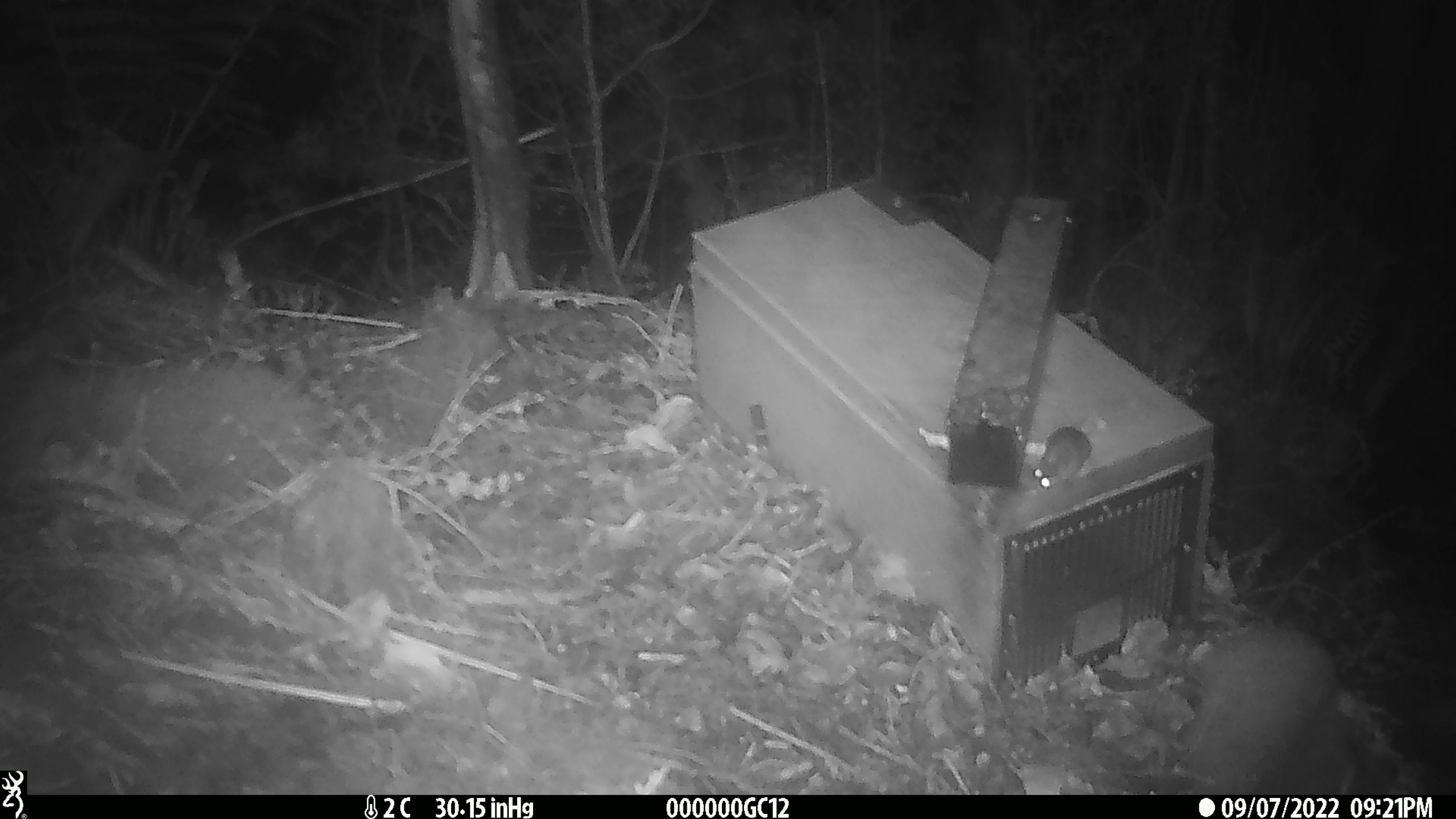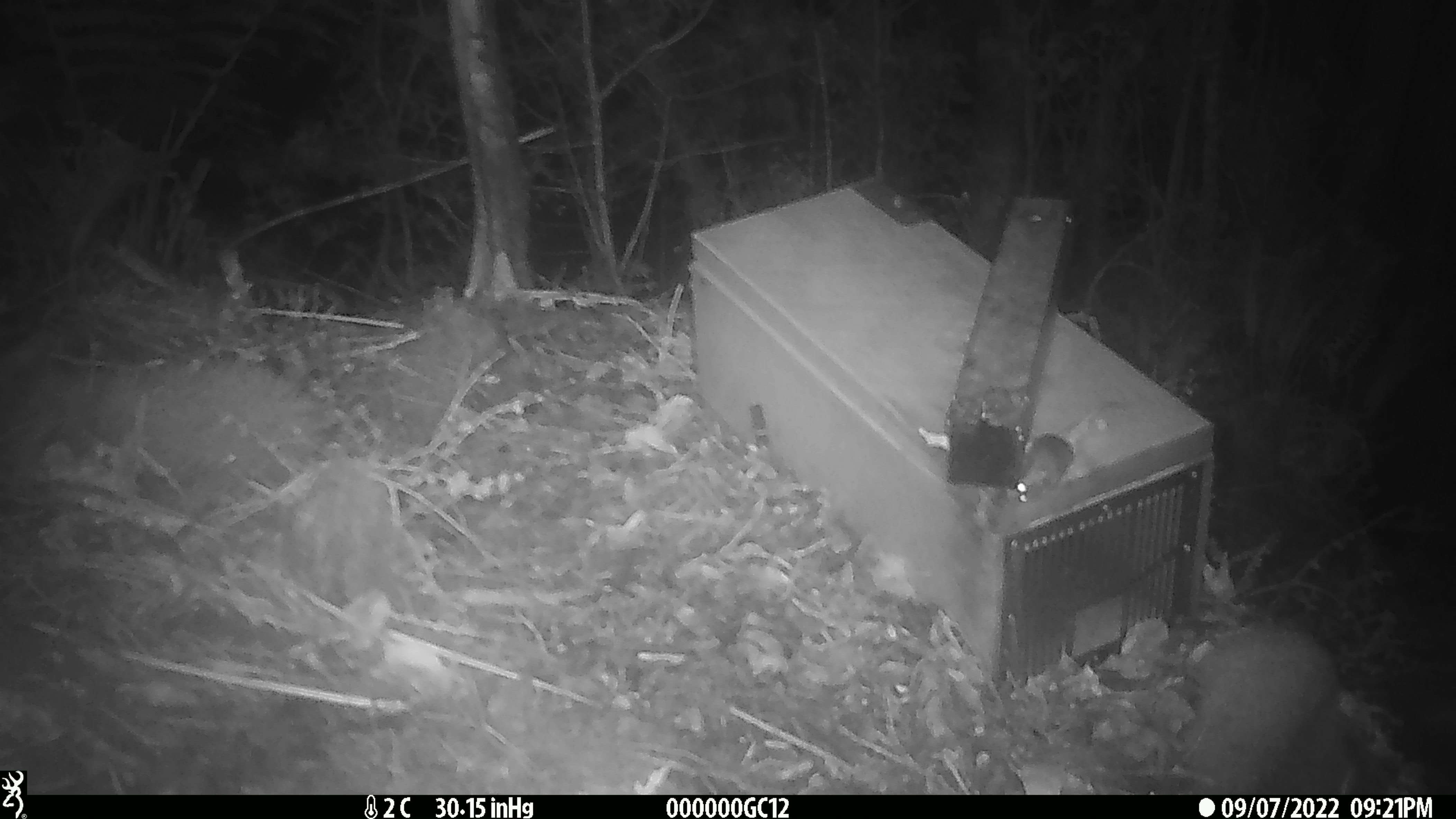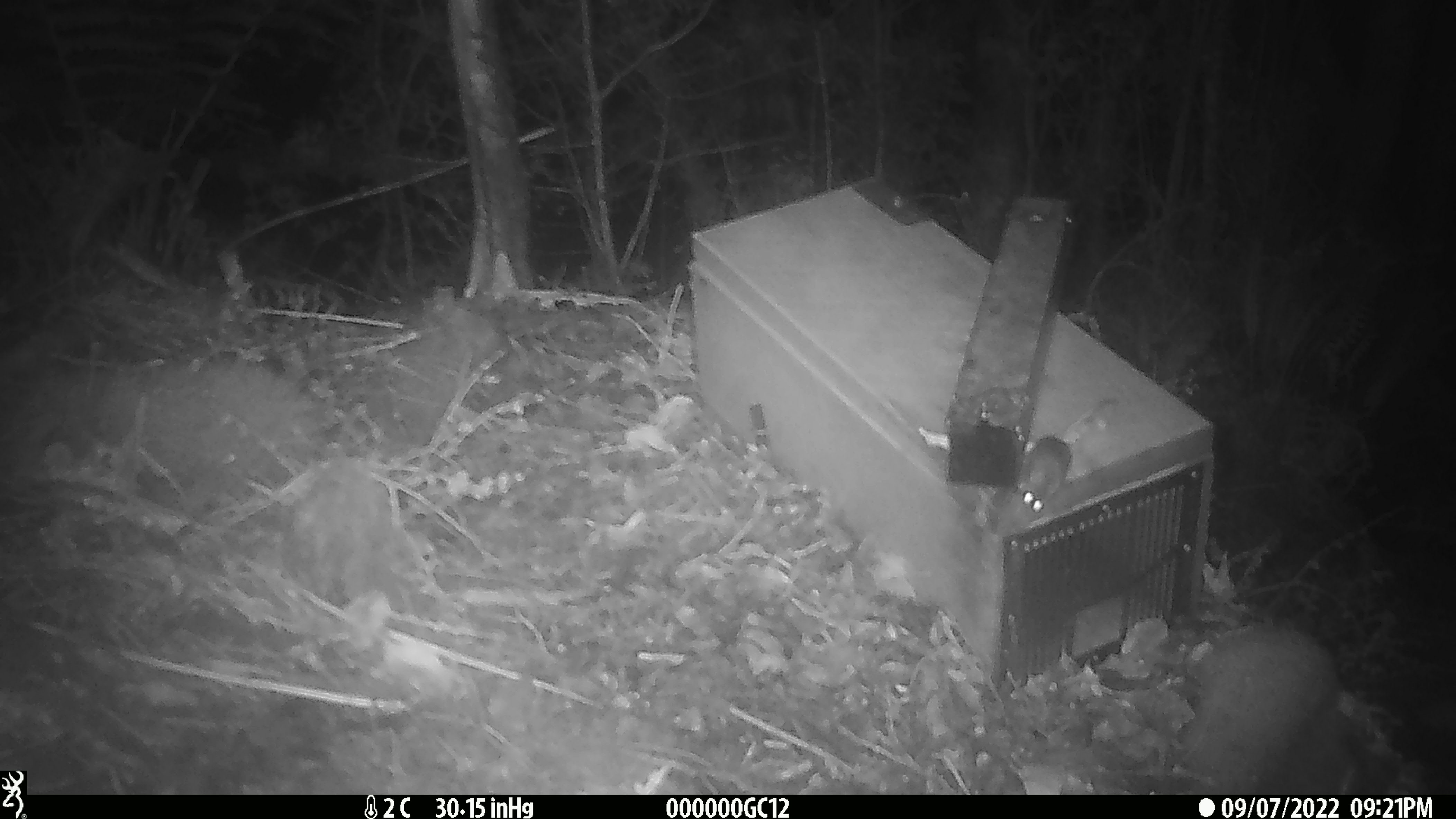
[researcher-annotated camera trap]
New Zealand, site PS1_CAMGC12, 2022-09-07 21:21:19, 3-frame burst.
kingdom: Animalia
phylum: Chordata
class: Mammalia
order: Rodentia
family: Muridae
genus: Mus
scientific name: Mus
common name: mouse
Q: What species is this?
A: Mouse (Mus).